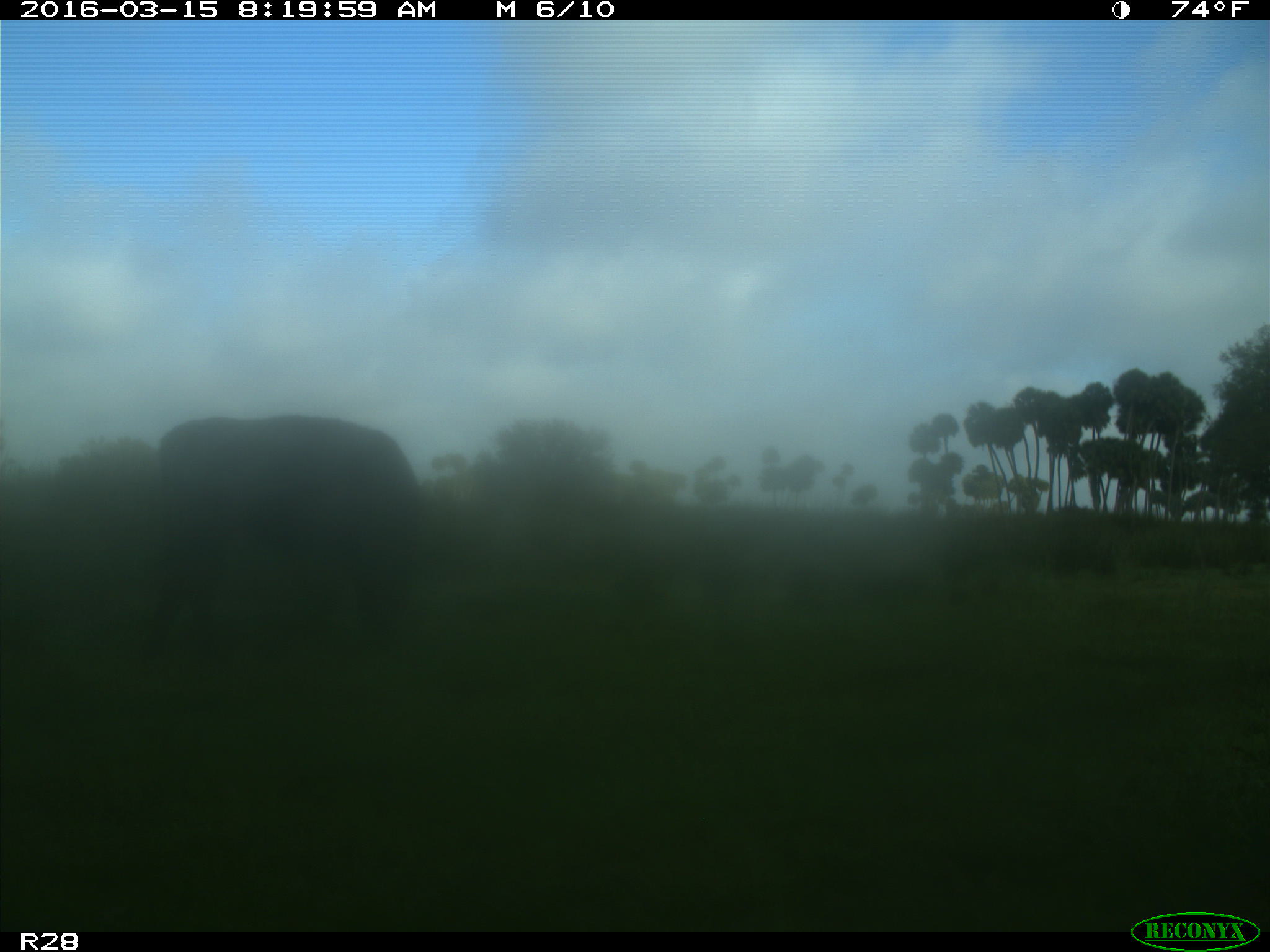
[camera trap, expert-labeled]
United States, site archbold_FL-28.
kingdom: Animalia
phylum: Chordata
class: Mammalia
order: Artiodactyla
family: Bovidae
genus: Bos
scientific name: Bos taurus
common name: domestic cow